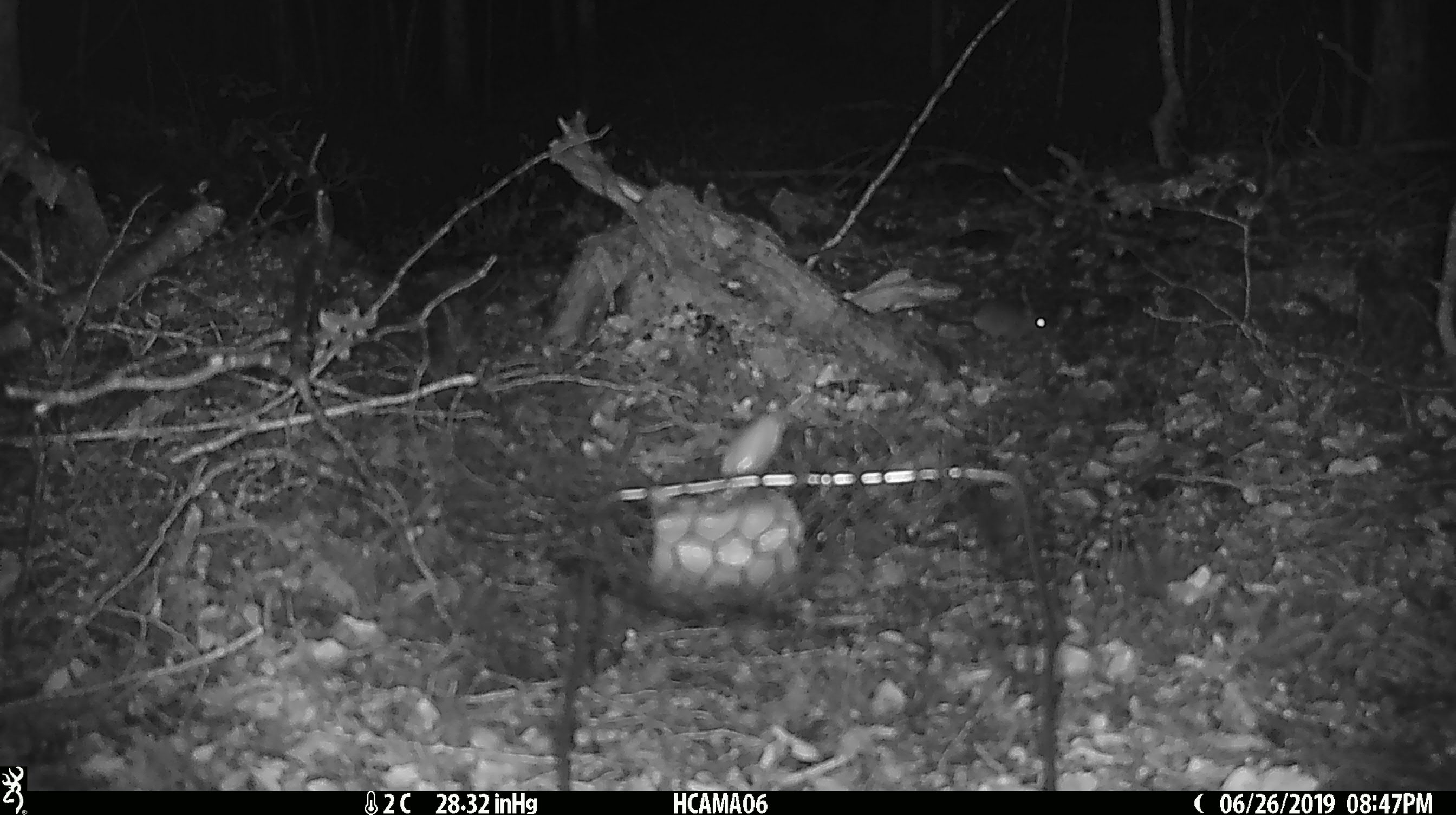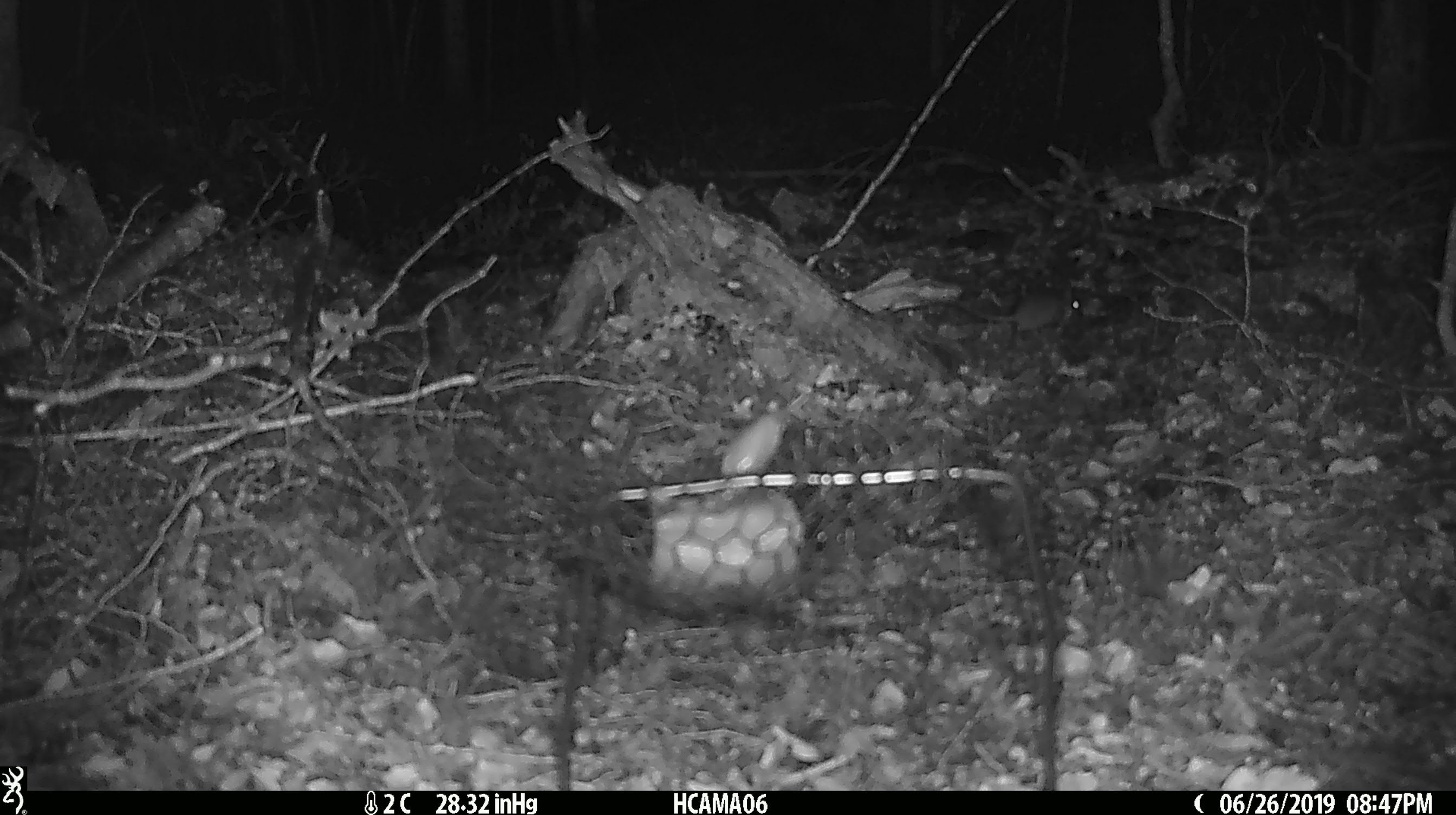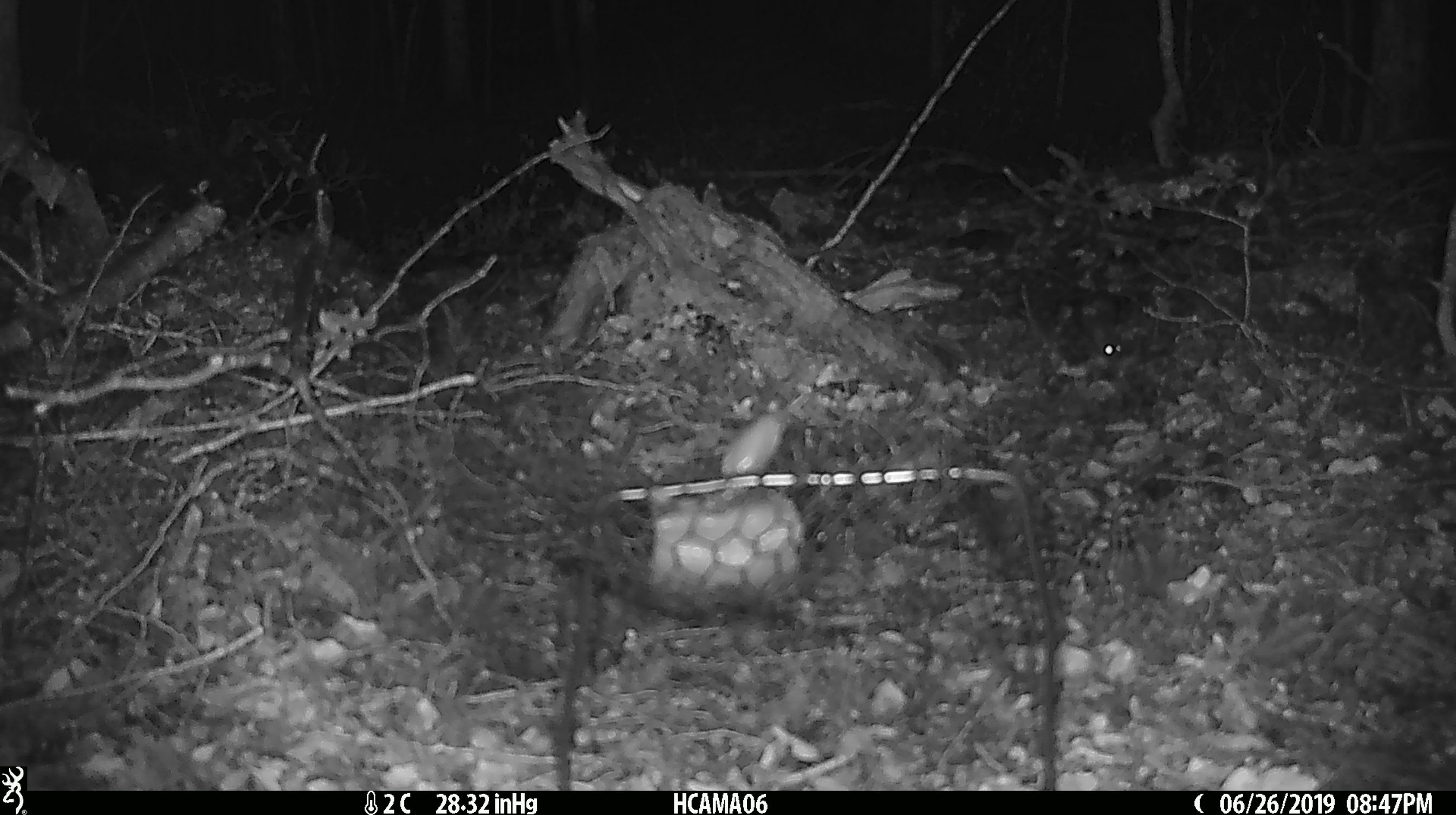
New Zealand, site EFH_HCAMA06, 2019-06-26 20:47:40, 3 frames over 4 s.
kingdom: Animalia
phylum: Chordata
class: Mammalia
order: Rodentia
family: Muridae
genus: Mus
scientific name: Mus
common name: mouse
Mouse (Mus).